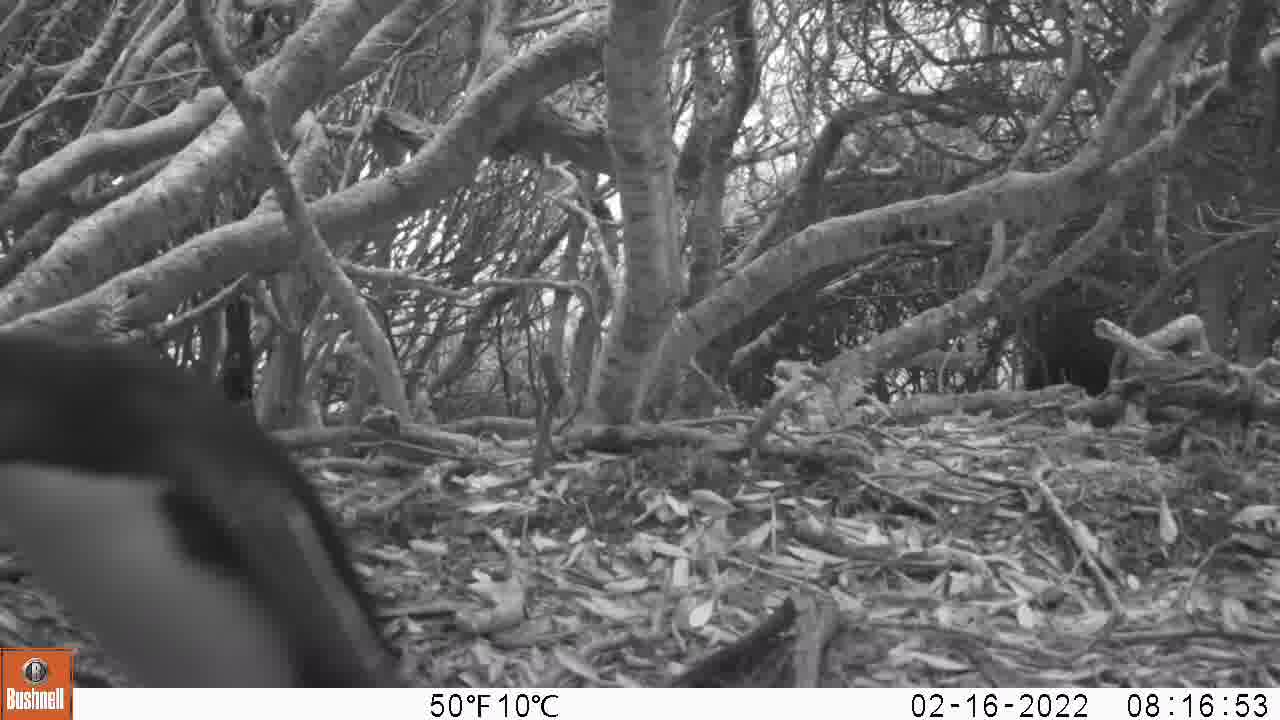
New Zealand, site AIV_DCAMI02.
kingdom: Animalia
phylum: Chordata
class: Aves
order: Sphenisciformes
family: Spheniscidae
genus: Megadyptes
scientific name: Megadyptes antipodes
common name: yellow-eyed penguin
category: yellow eyed penguin